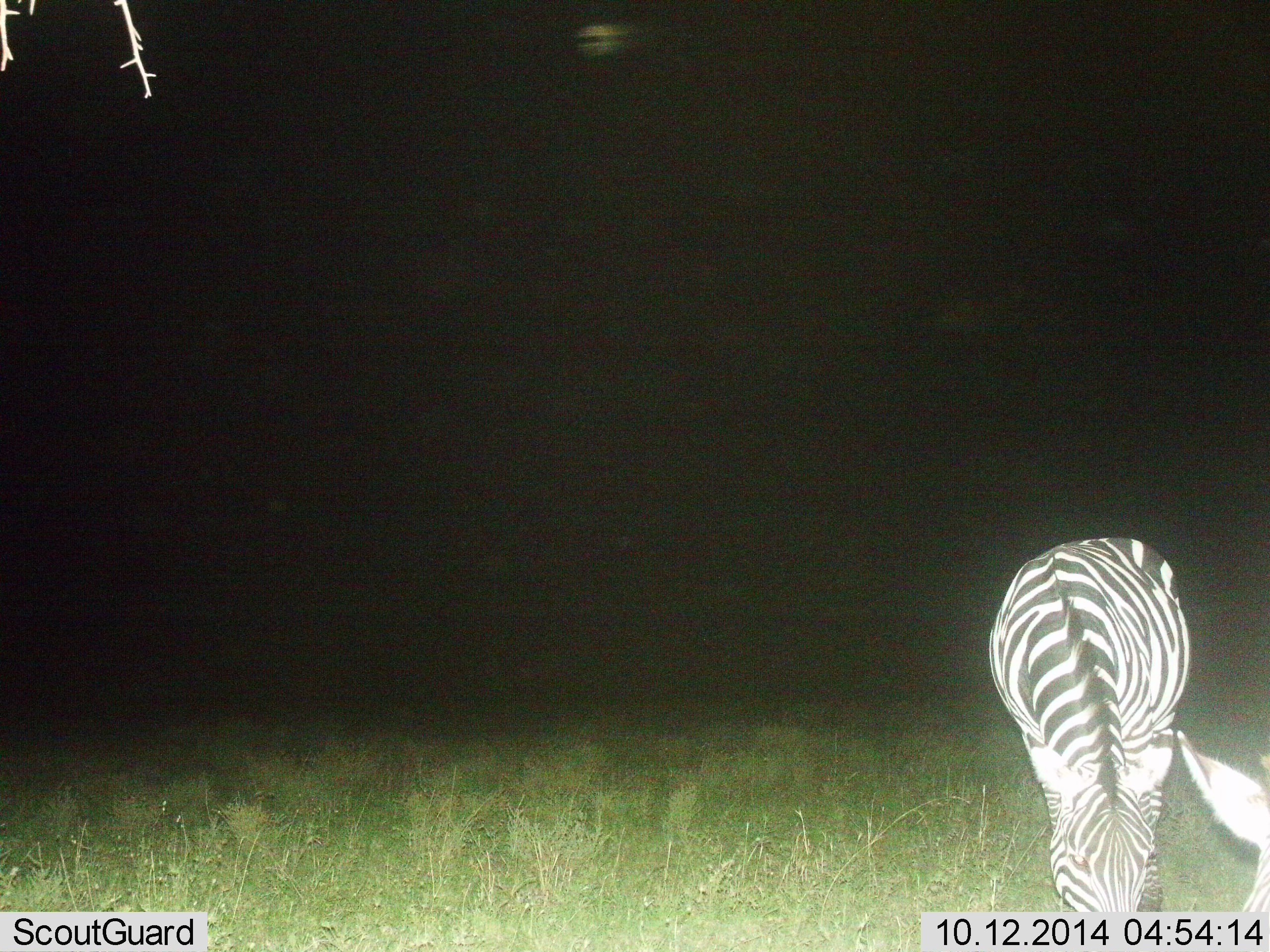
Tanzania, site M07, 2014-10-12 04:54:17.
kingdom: Animalia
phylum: Chordata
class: Mammalia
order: Perissodactyla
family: Equidae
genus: Equus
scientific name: Equus quagga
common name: plains zebra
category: zebra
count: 2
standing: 20%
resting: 0%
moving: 20%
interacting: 0%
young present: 0%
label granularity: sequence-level